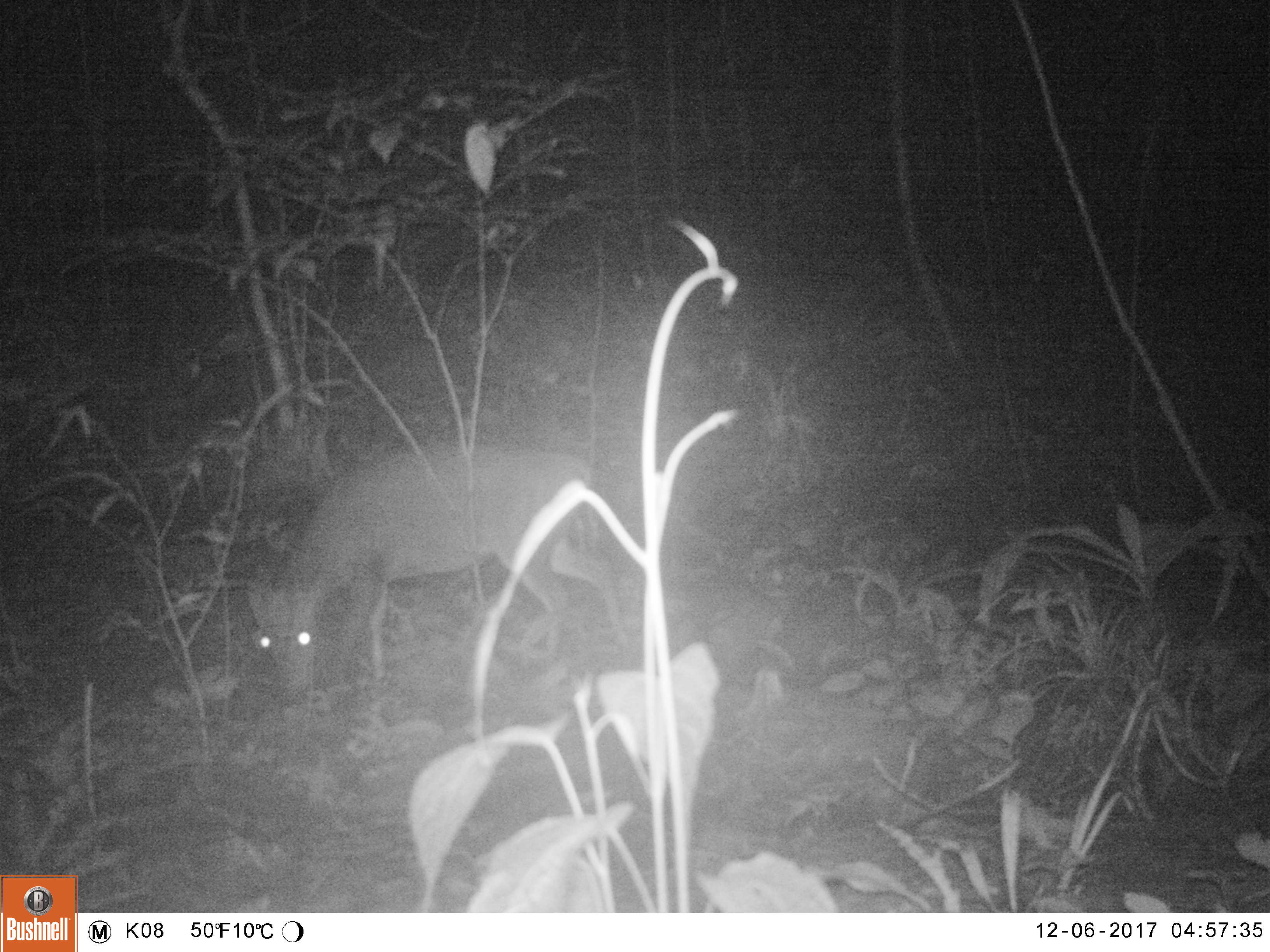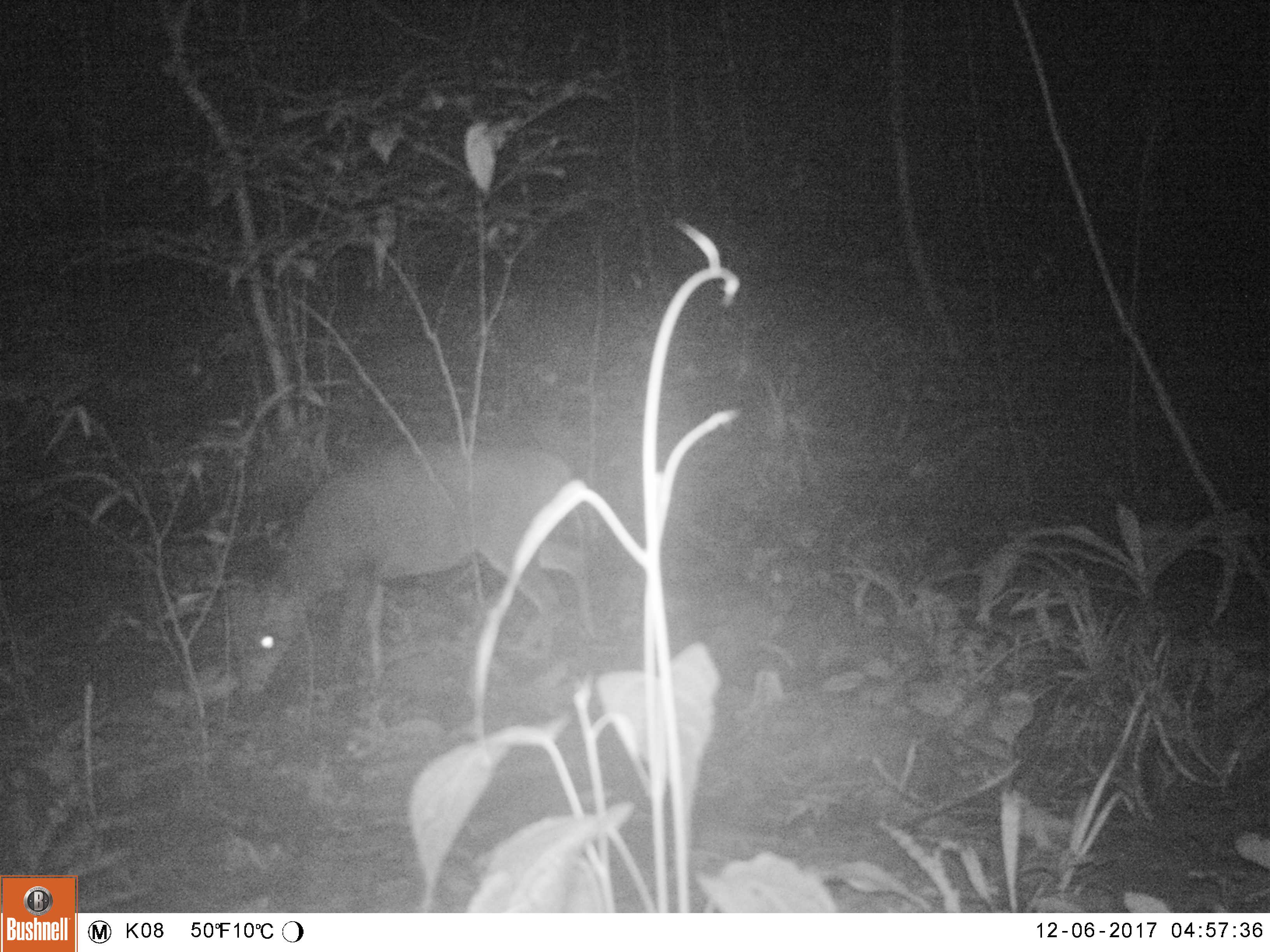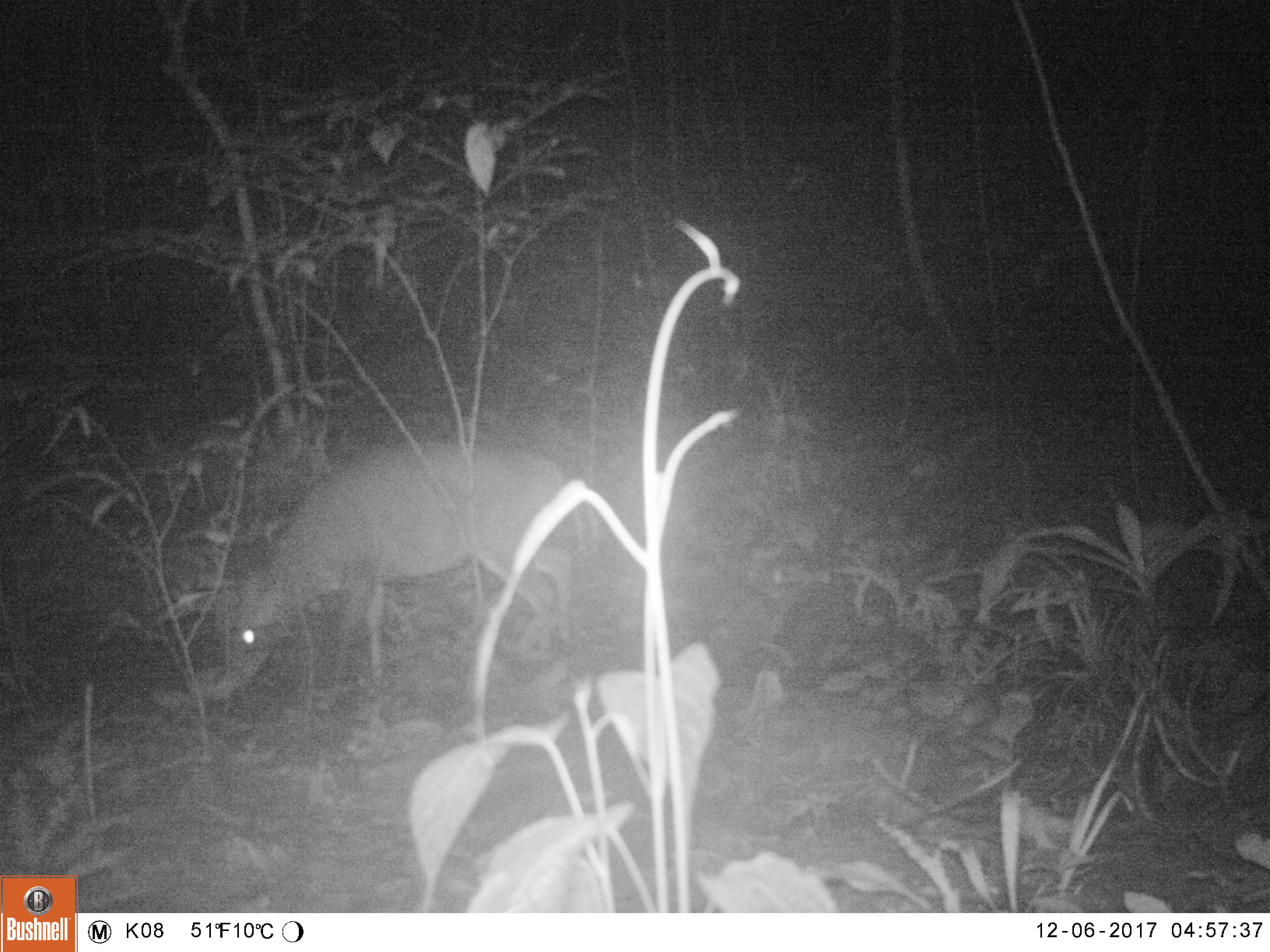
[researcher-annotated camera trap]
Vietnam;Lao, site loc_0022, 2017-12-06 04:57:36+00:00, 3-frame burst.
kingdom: Animalia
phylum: Chordata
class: Mammalia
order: Artiodactyla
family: Cervidae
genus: Muntiacus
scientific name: Muntiacus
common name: muntjacs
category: unidentified muntjac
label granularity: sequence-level